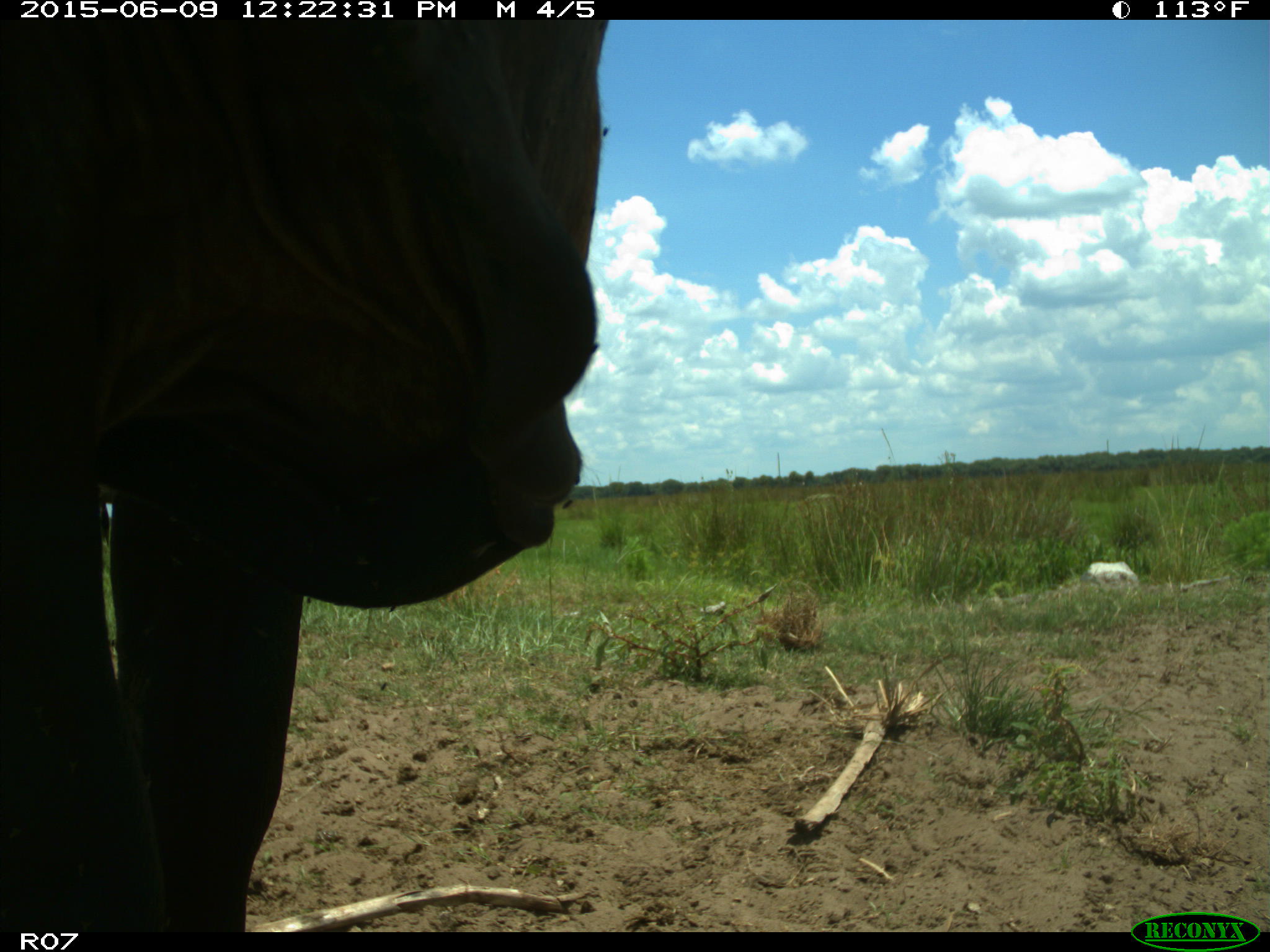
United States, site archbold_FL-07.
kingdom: Animalia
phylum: Chordata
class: Mammalia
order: Artiodactyla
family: Bovidae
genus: Bos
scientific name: Bos taurus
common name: domestic cow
Bos taurus (domestic cow).